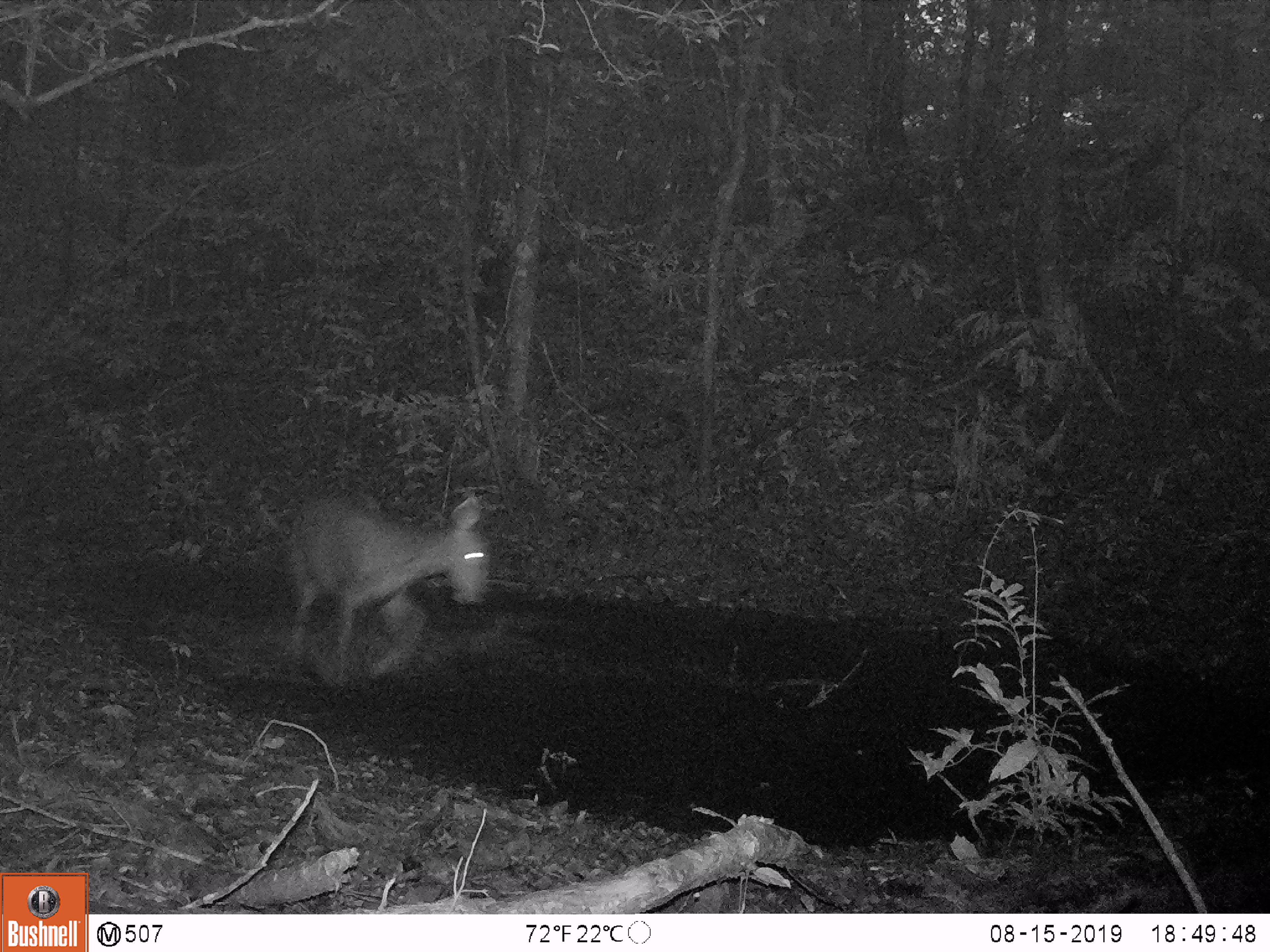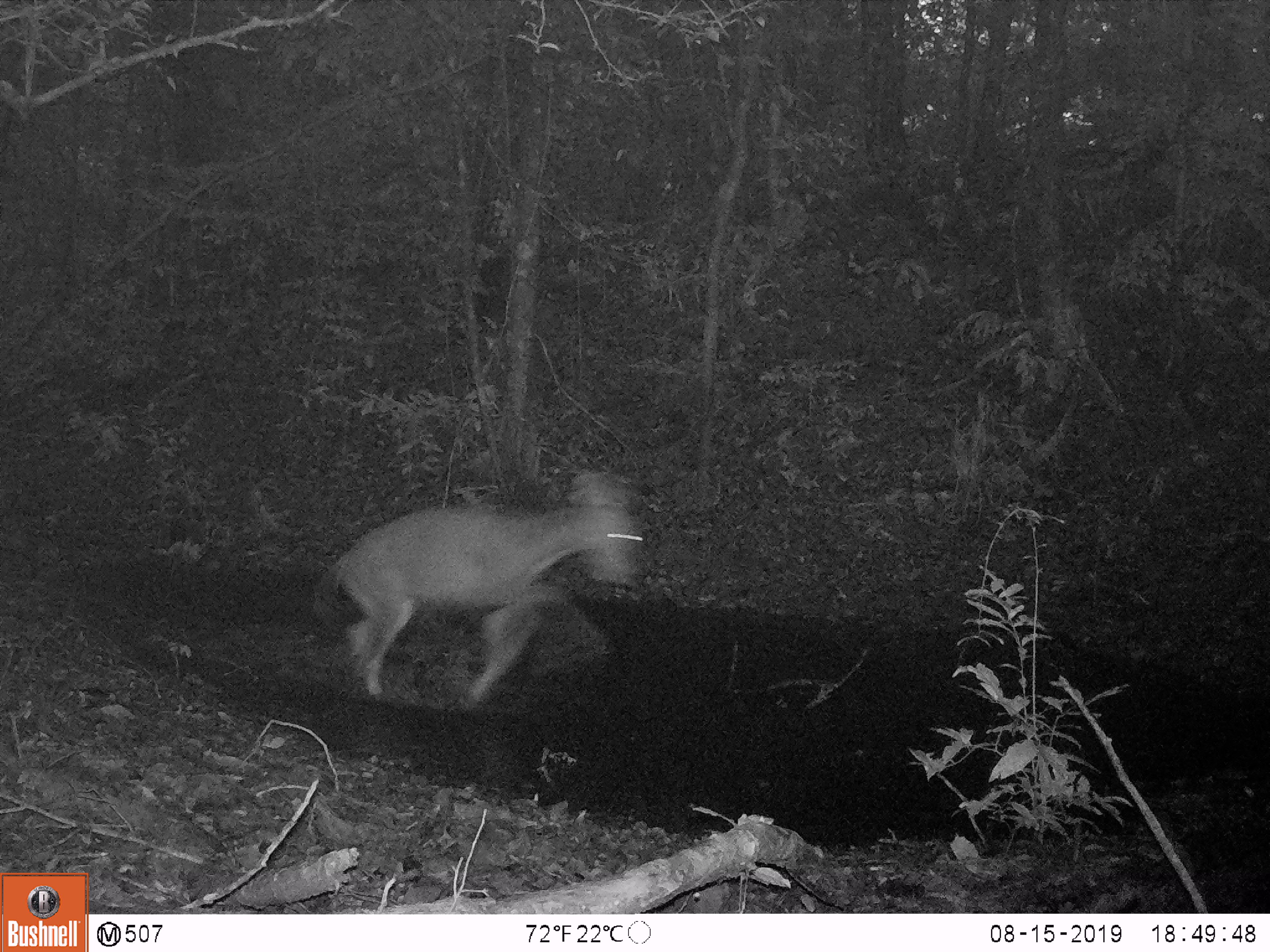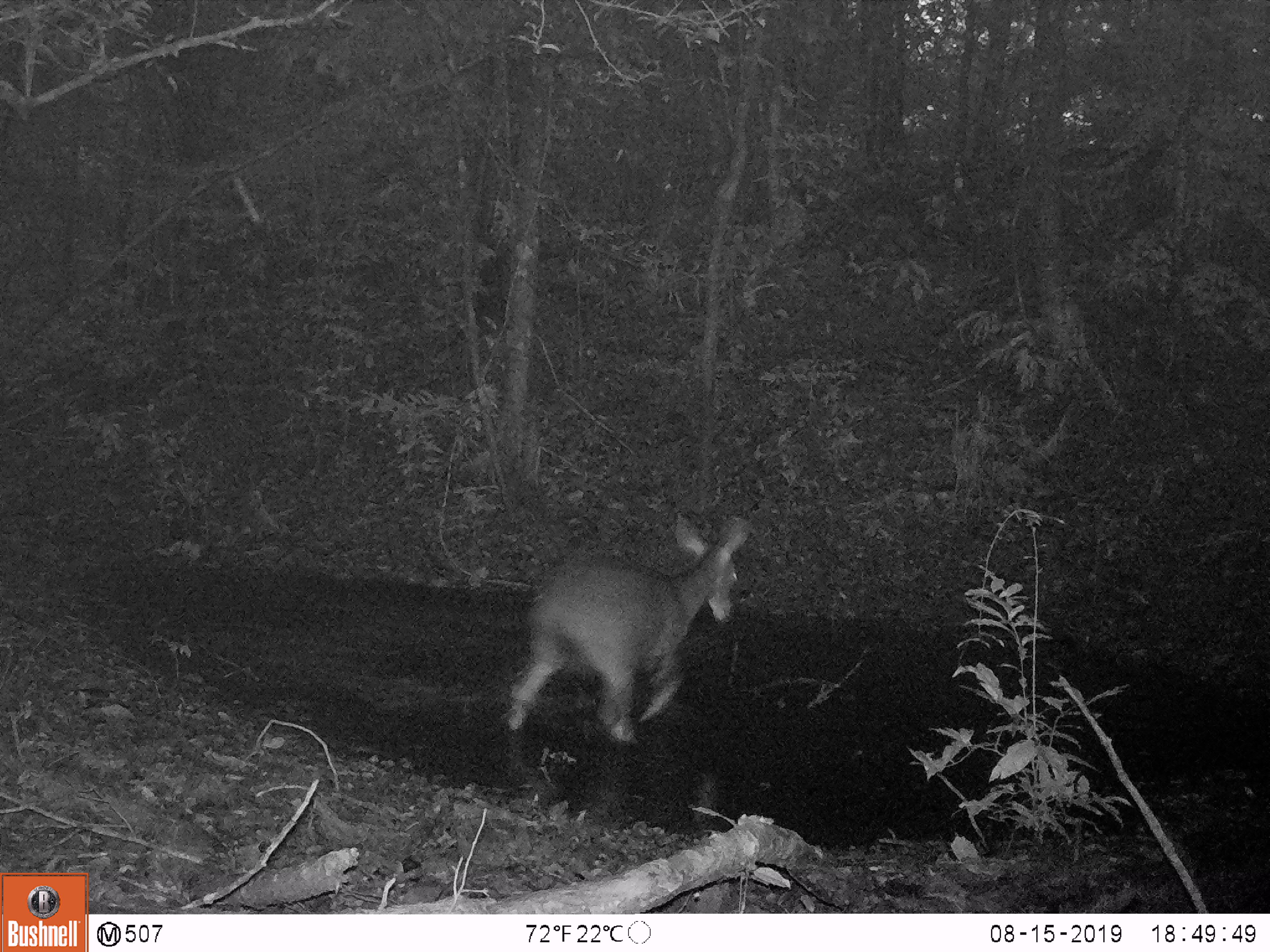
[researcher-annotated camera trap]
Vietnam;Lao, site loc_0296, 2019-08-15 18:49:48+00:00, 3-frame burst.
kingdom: Animalia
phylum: Chordata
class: Mammalia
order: Artiodactyla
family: Cervidae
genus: Rusa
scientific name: Rusa unicolor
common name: sambar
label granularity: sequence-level